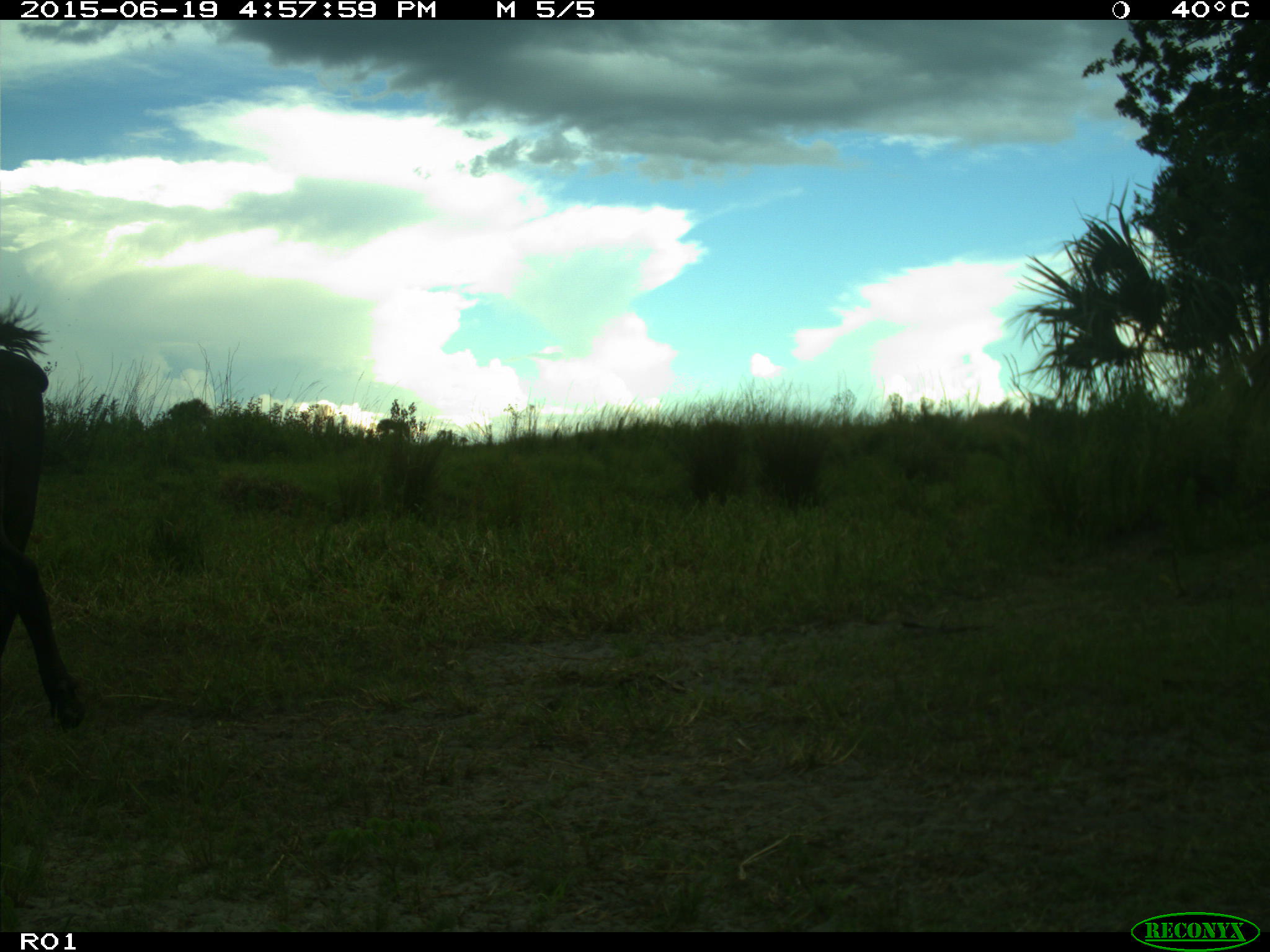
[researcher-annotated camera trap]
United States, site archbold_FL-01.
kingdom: Animalia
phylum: Chordata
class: Mammalia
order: Artiodactyla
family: Bovidae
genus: Bos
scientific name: Bos taurus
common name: domestic cow